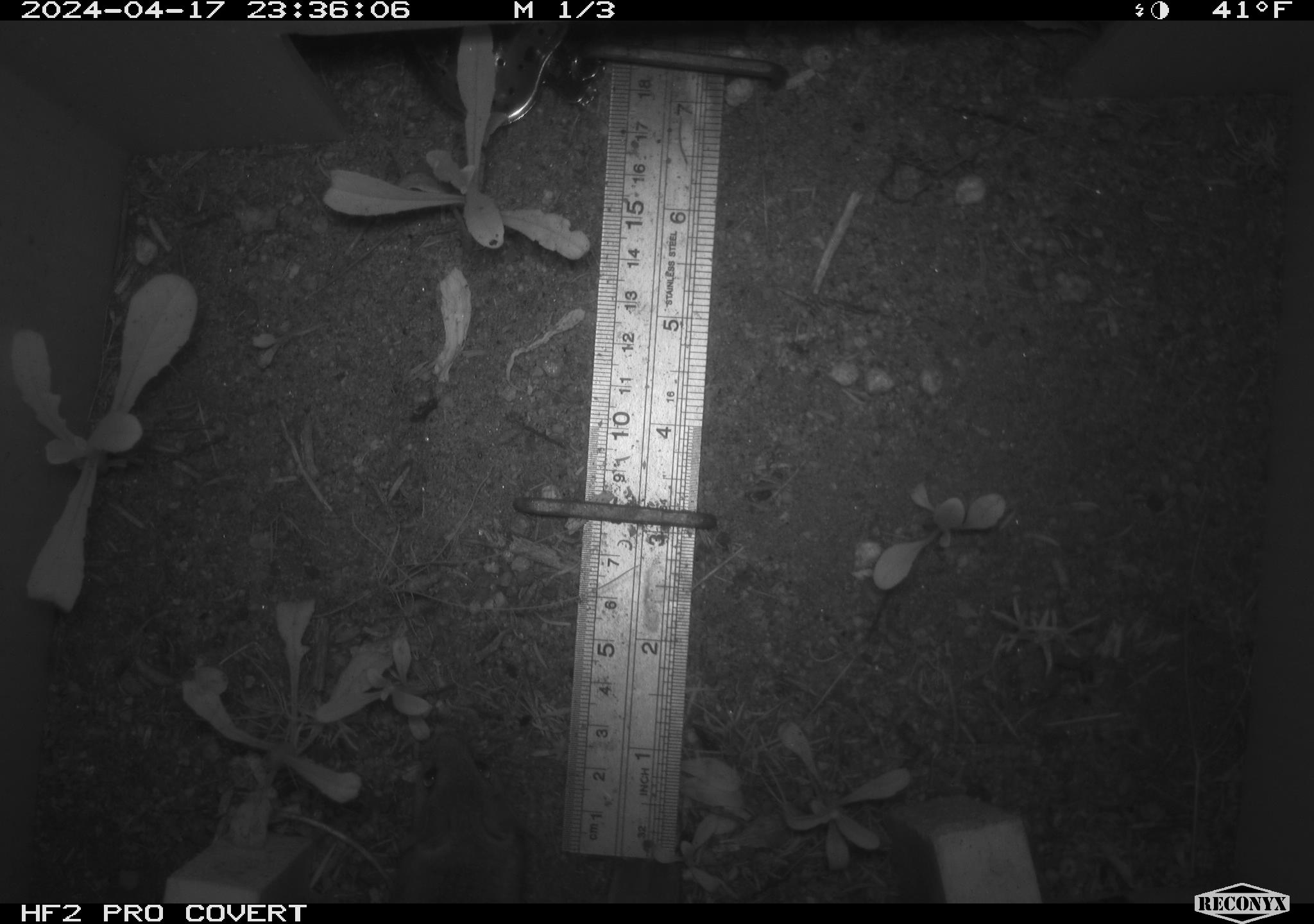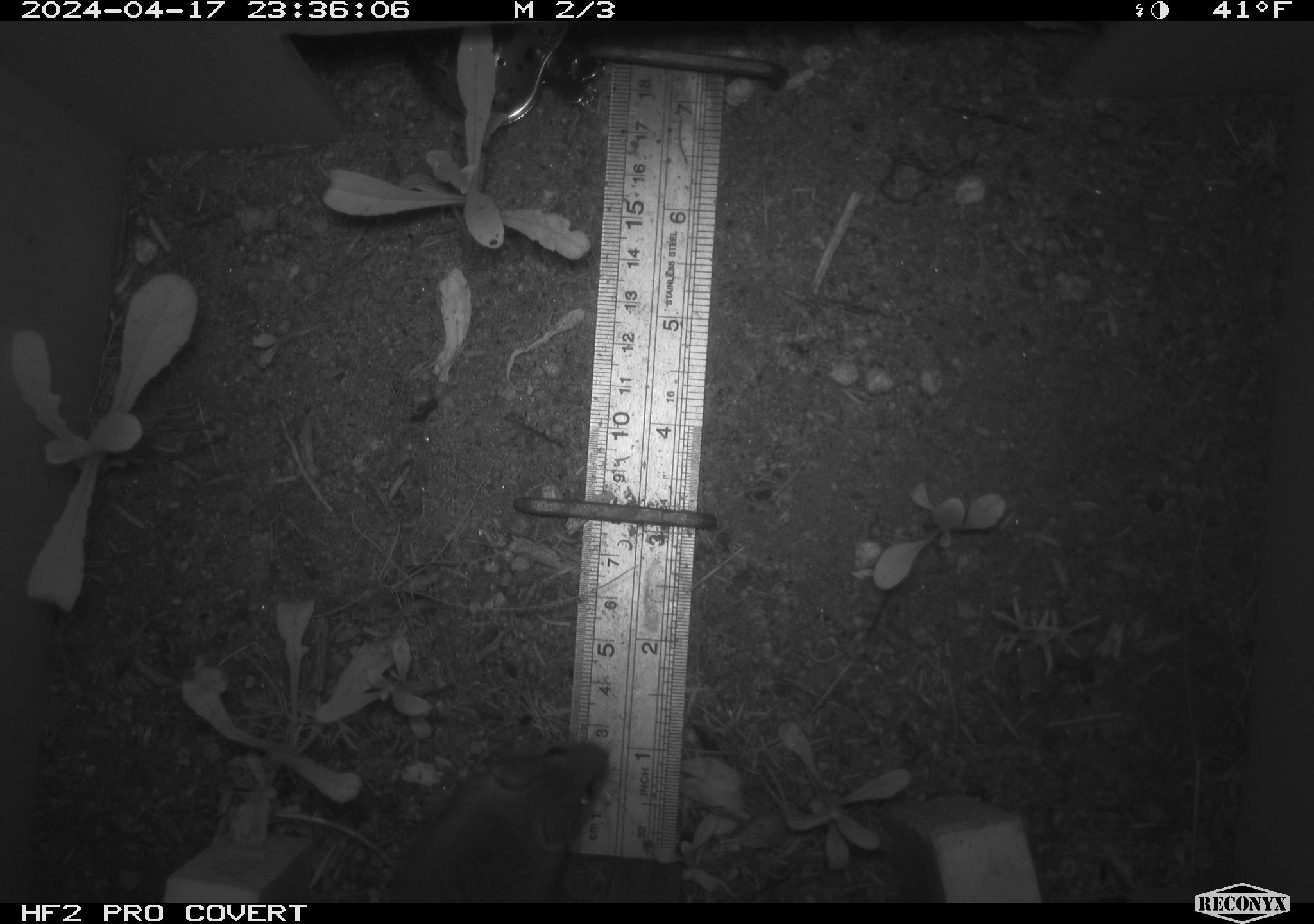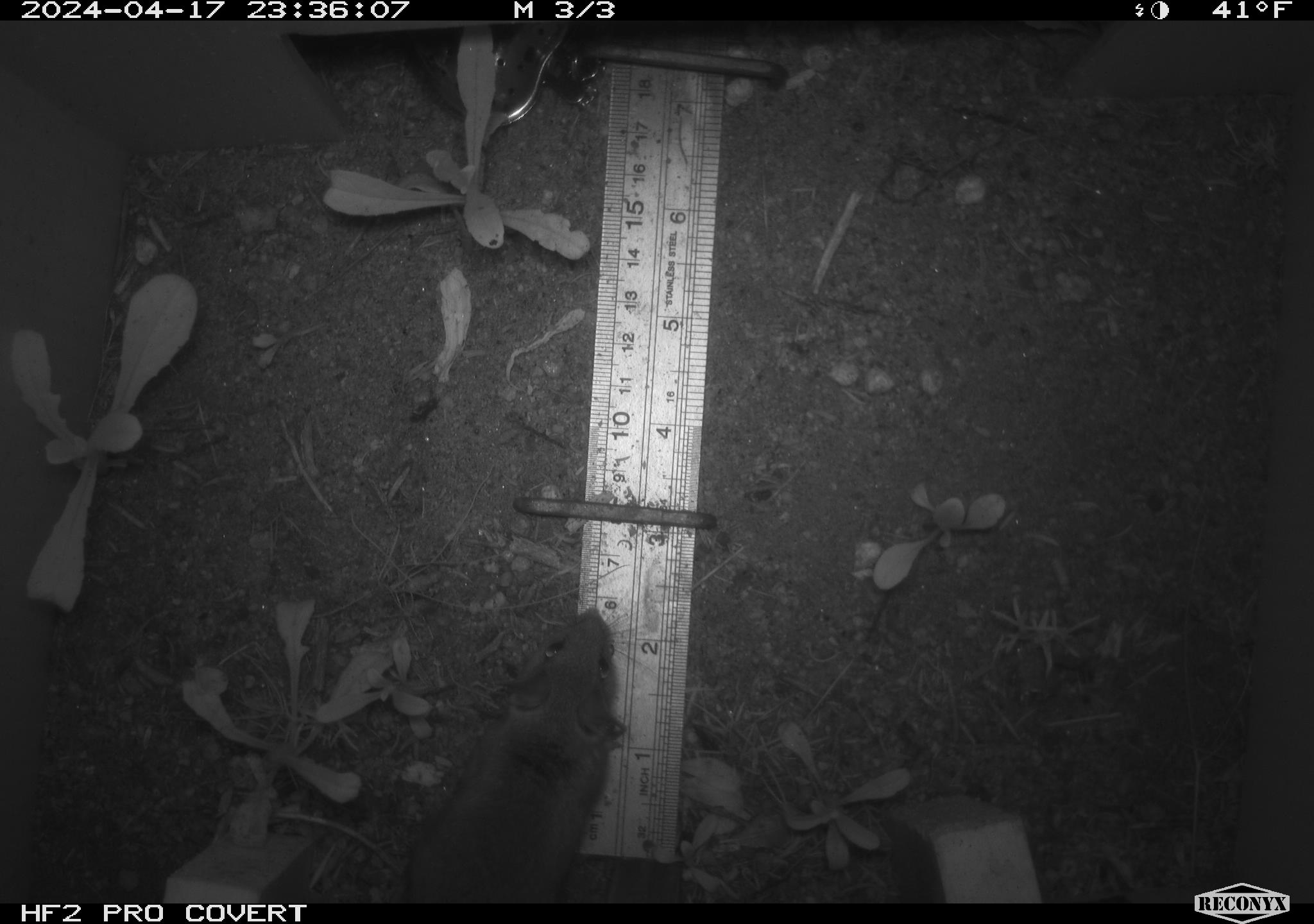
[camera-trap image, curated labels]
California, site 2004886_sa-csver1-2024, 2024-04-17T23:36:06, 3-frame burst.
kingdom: Animalia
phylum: Chordata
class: Mammalia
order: Rodentia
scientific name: Rodentia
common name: rodent